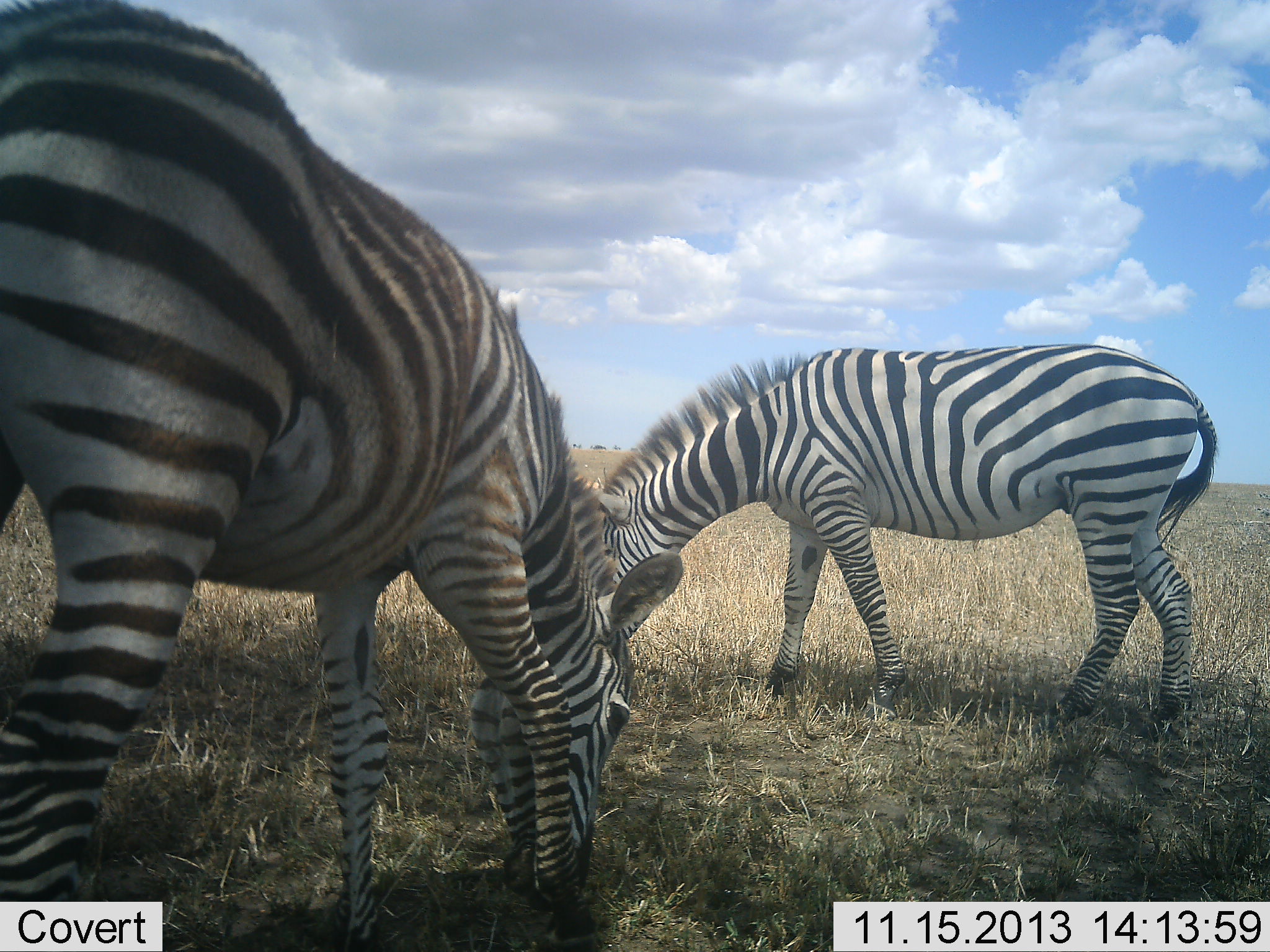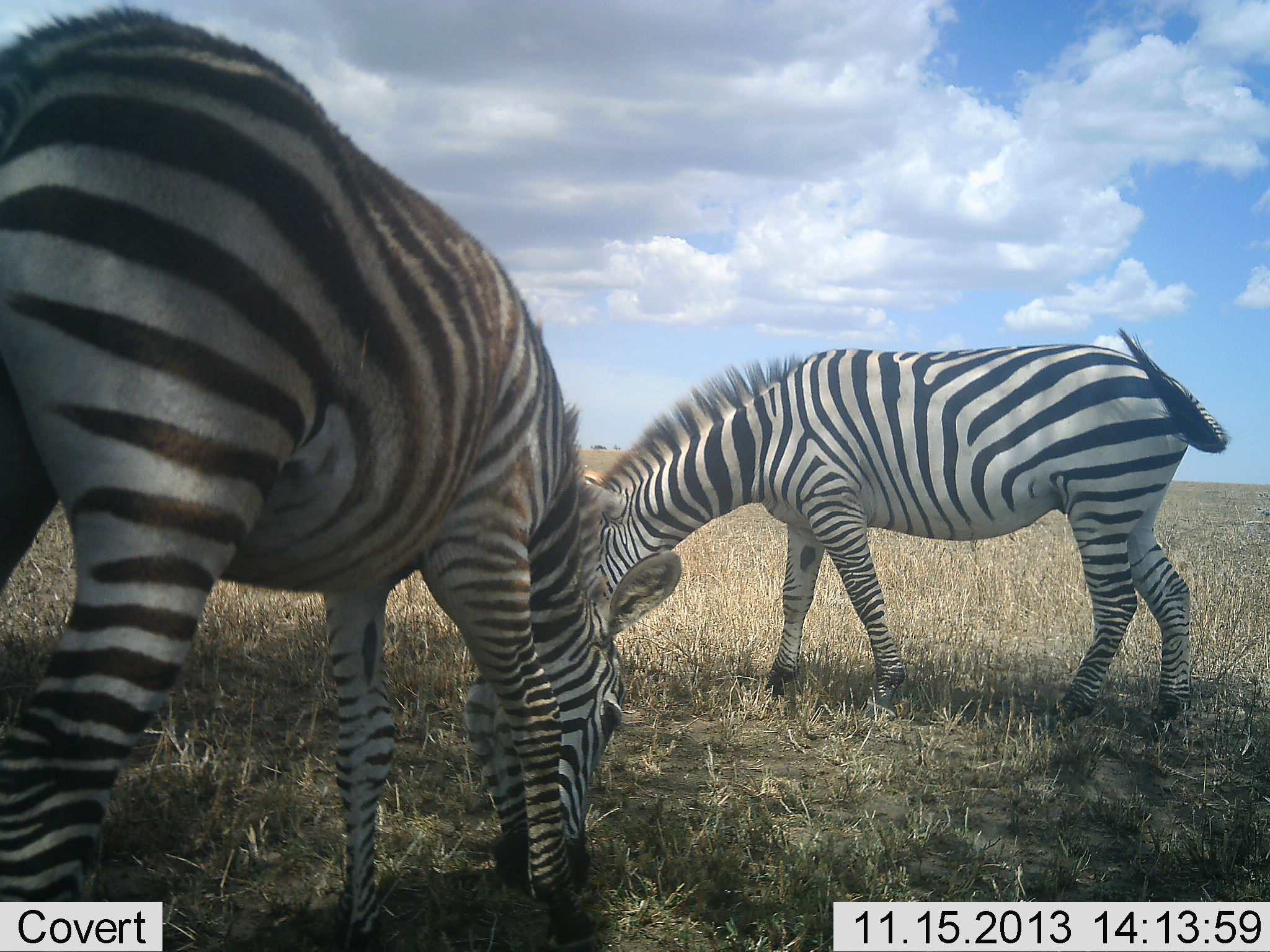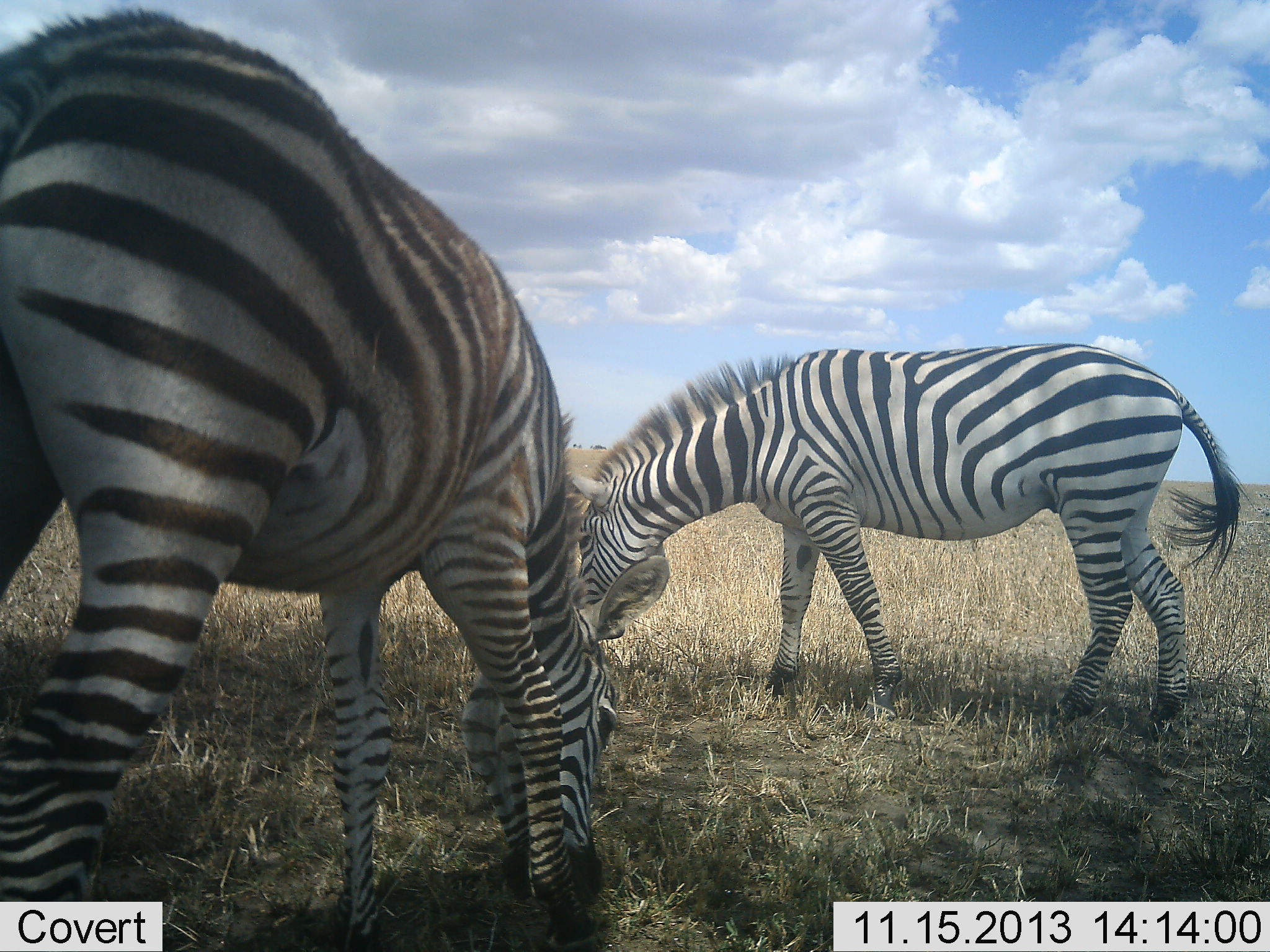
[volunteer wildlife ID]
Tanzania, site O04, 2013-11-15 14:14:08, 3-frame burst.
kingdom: Animalia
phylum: Chordata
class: Mammalia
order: Perissodactyla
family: Equidae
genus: Equus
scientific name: Equus quagga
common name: plains zebra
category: zebra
Zebra (plains zebra) (Equus quagga), count 2. Behavior (volunteer vote fractions): standing 3%, resting 0%, moving 0%, interacting 0%. Young present (vote fraction): 0%. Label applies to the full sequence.